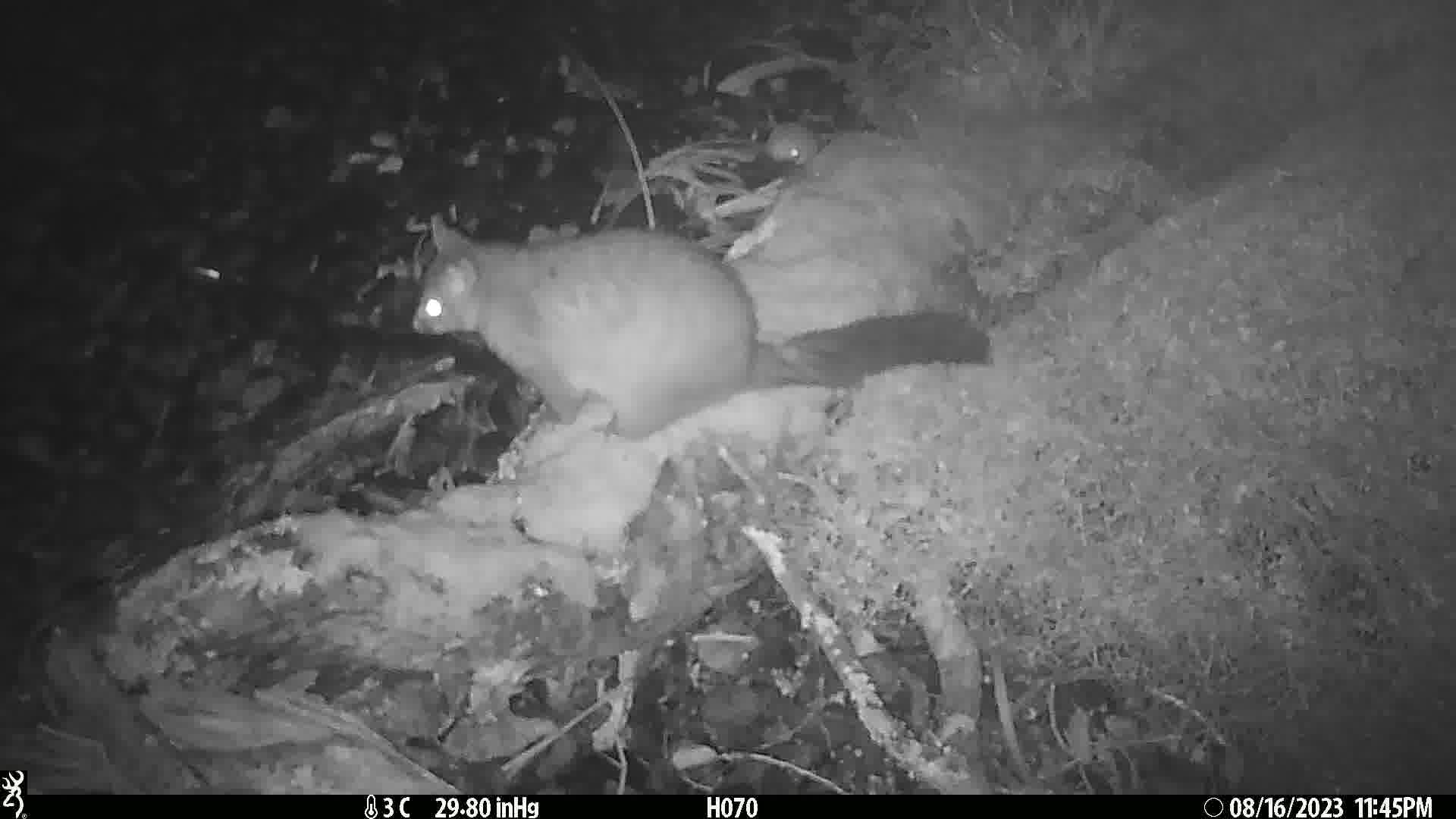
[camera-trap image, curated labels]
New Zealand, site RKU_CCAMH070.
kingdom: Animalia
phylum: Chordata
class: Mammalia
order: Diprotodontia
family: Phalangeridae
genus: Trichosurus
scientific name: Trichosurus vulpecula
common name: common brushtail possum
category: possum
Possum (common brushtail possum) (Trichosurus vulpecula).